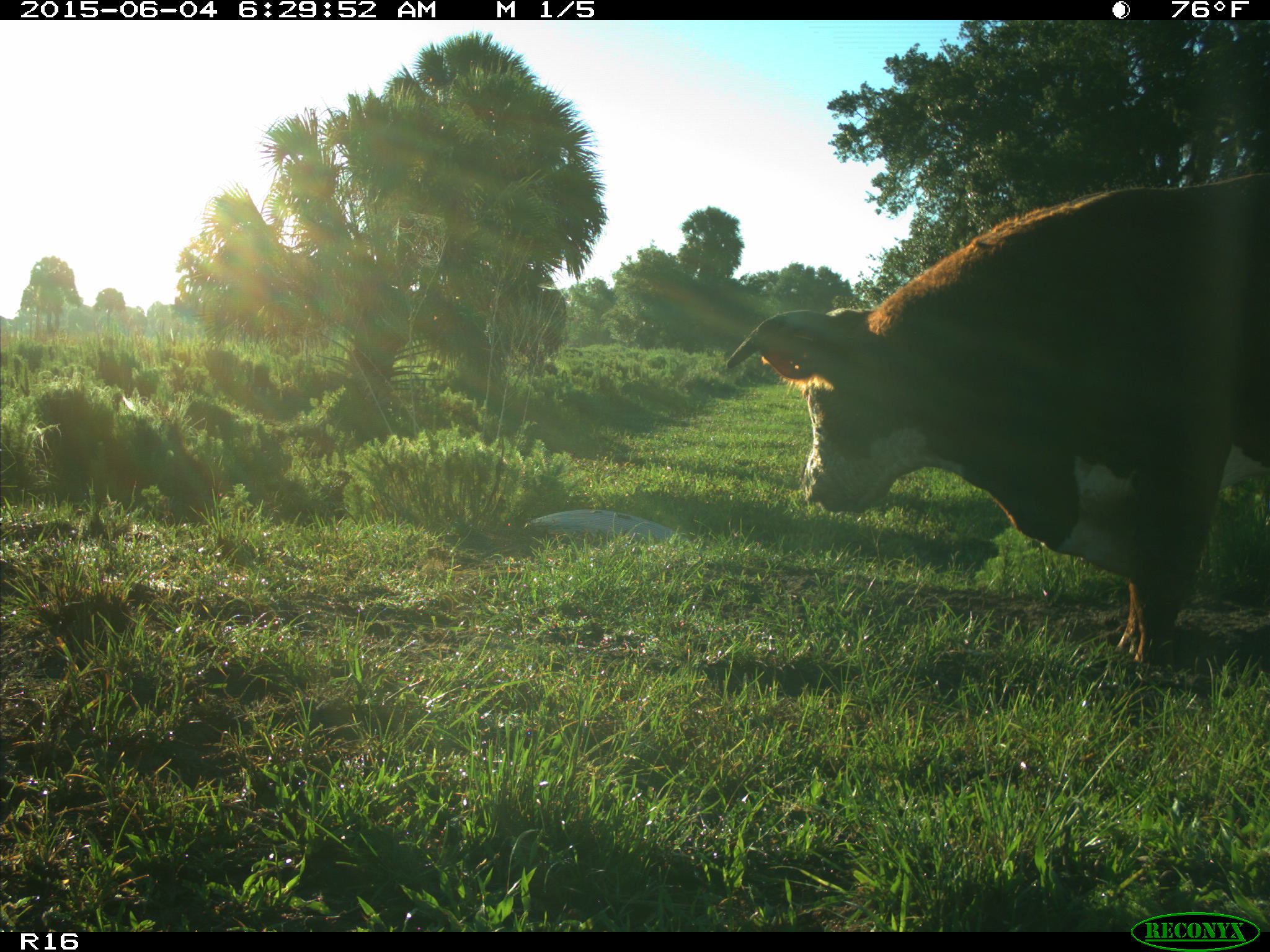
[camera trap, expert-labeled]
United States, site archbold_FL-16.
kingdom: Animalia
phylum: Chordata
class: Mammalia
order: Artiodactyla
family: Bovidae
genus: Bos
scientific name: Bos taurus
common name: domestic cow